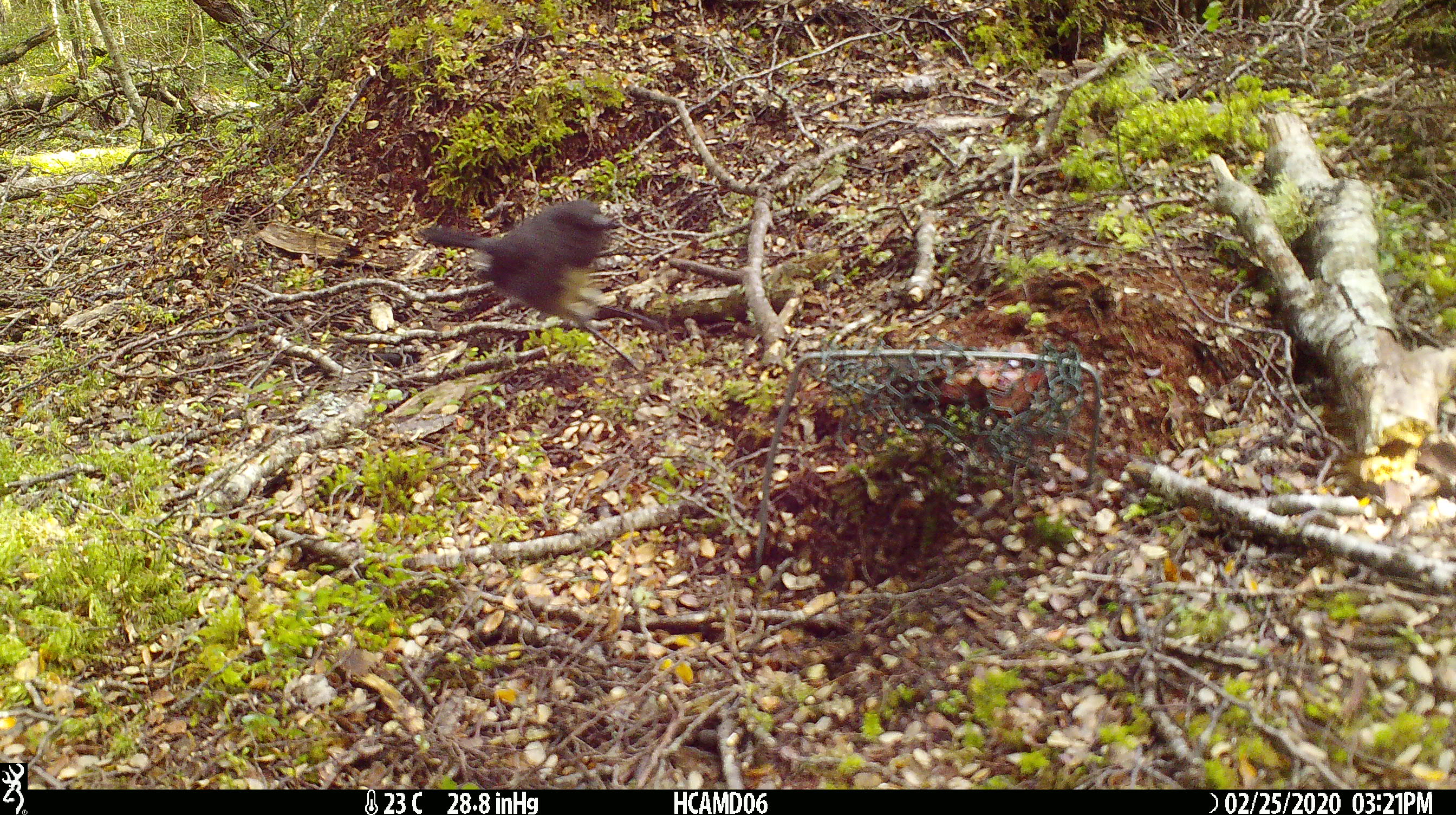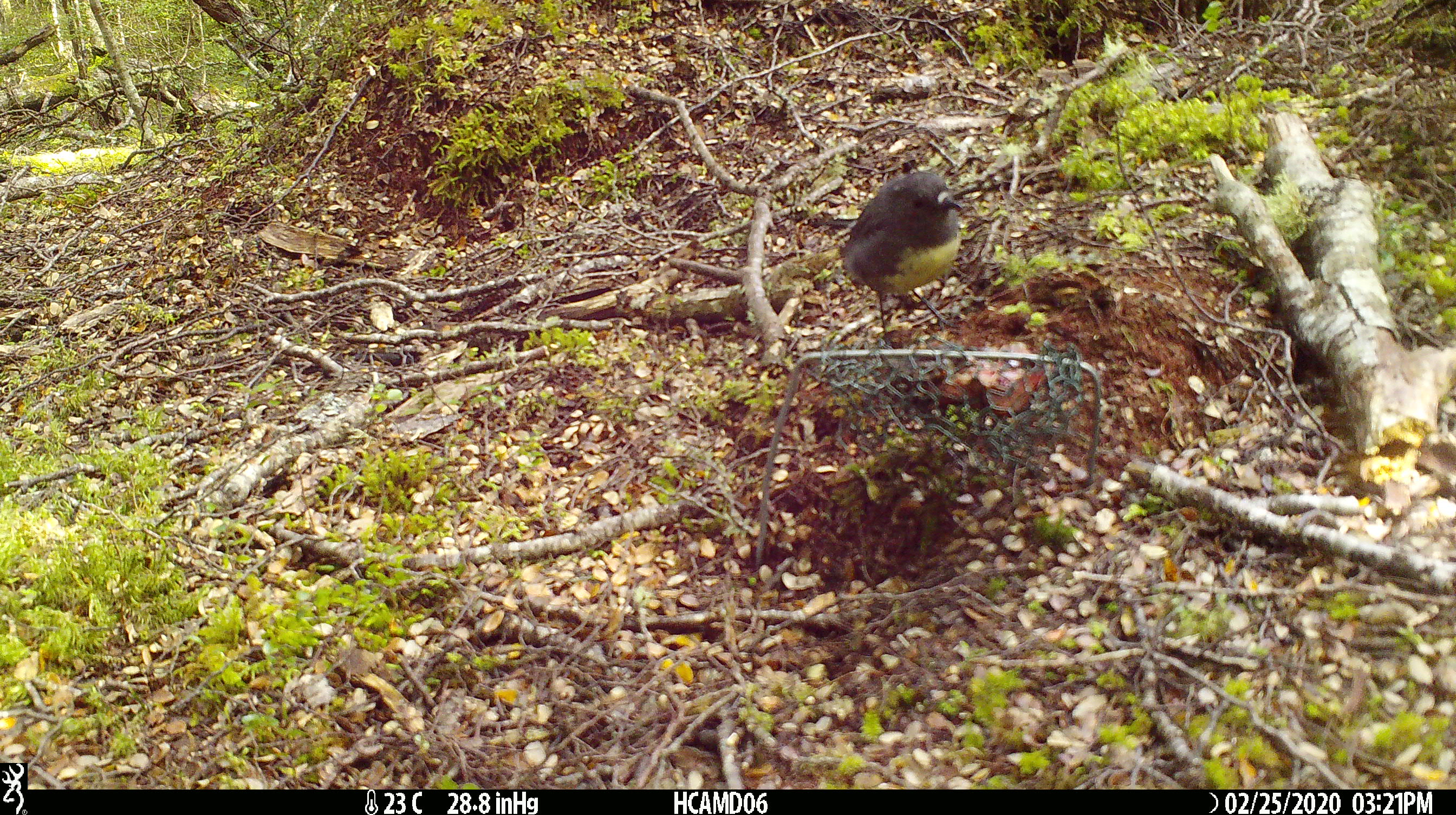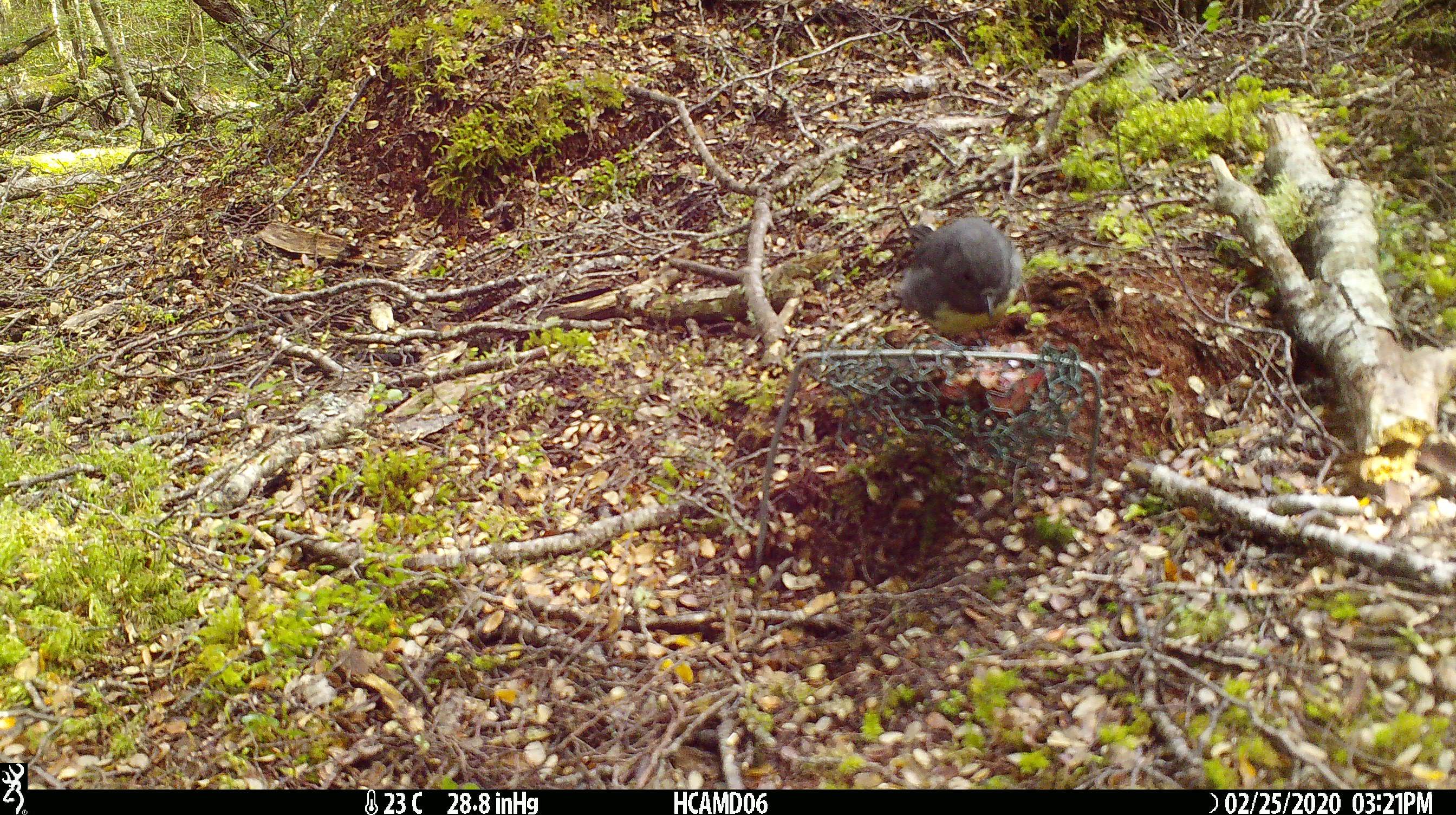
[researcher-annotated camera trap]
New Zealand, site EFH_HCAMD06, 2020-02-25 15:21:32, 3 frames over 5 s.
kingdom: Animalia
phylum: Chordata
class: Aves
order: Passeriformes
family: Petroicidae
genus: Petroica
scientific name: Petroica australis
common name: new zealand robin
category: robin